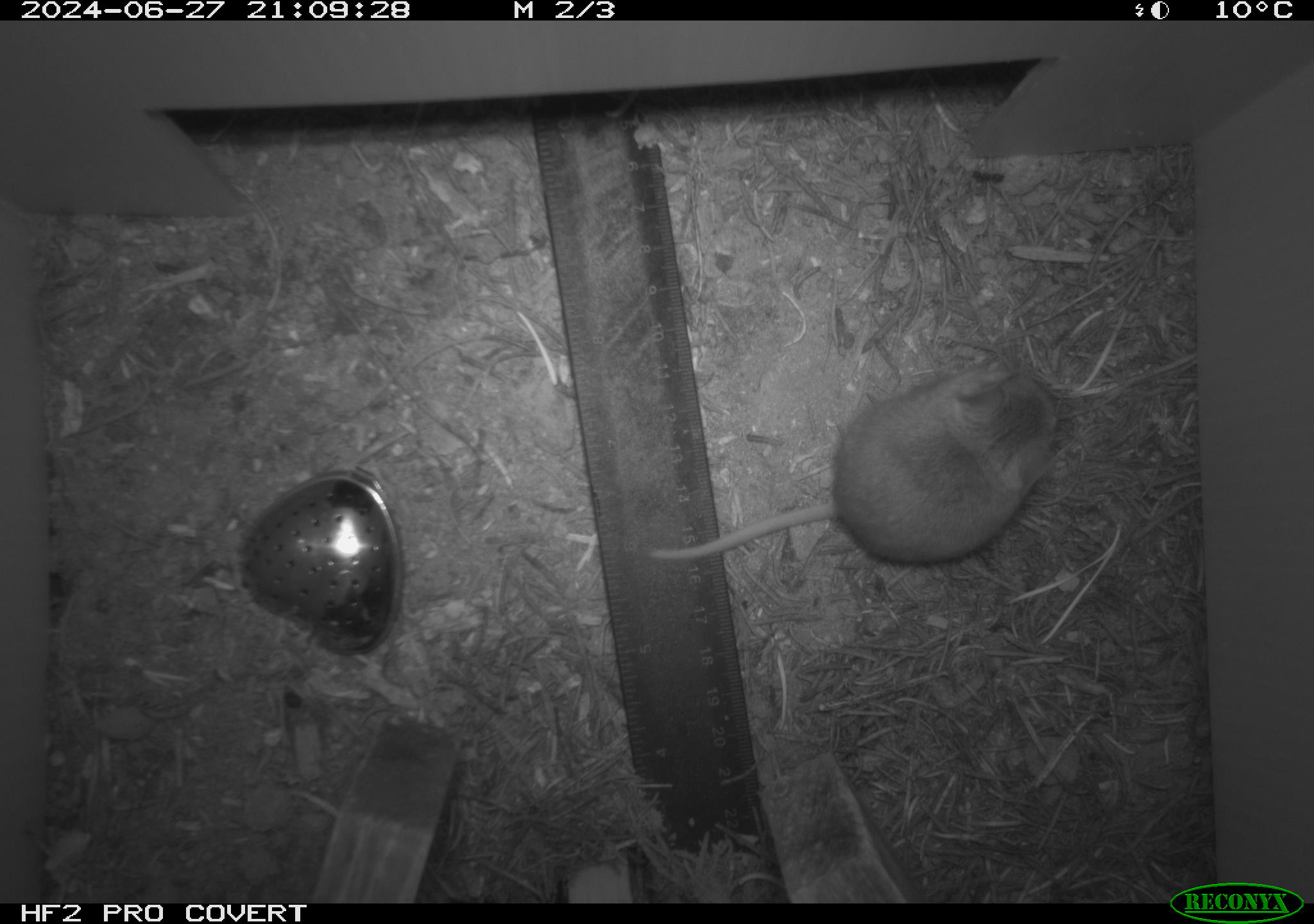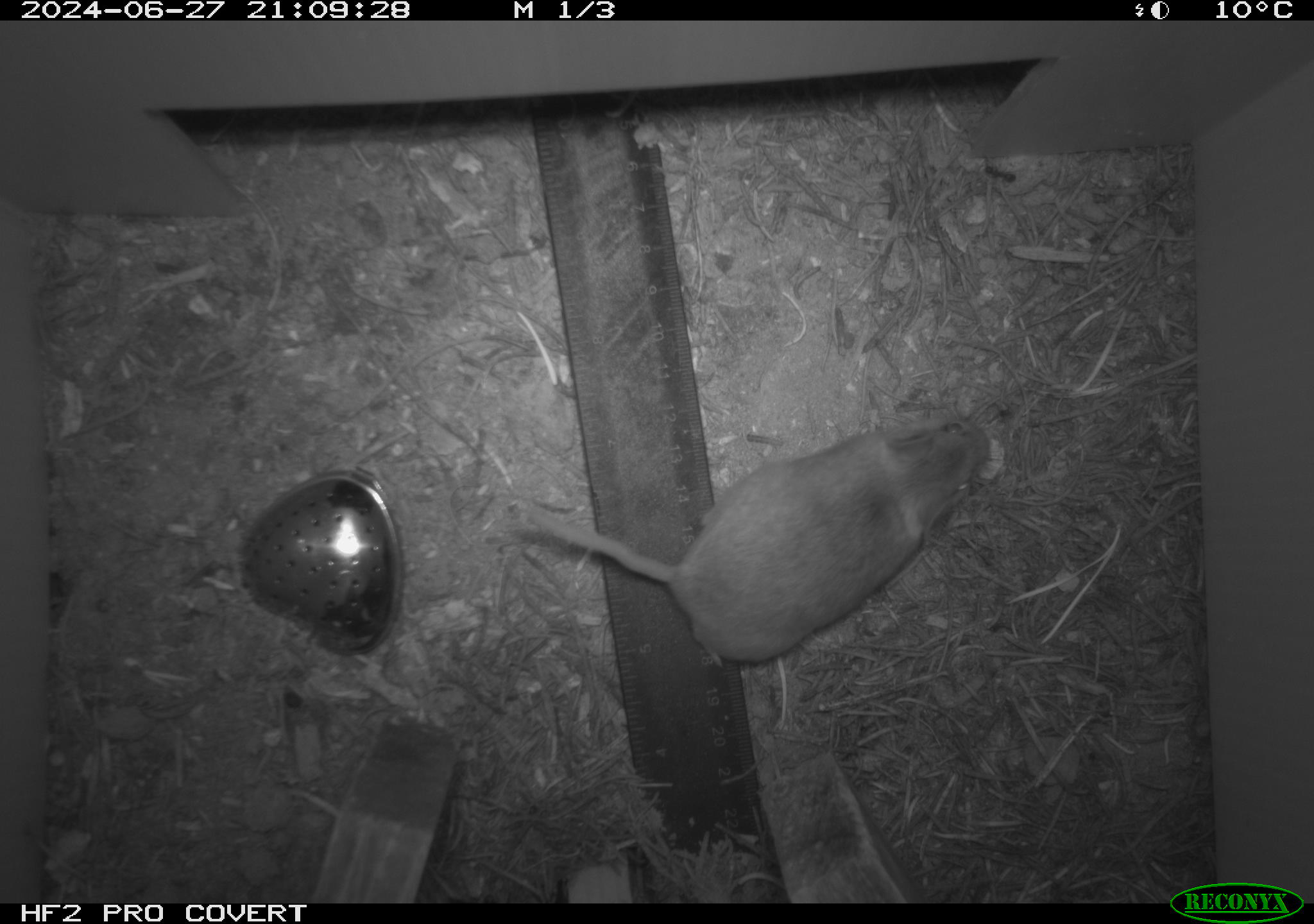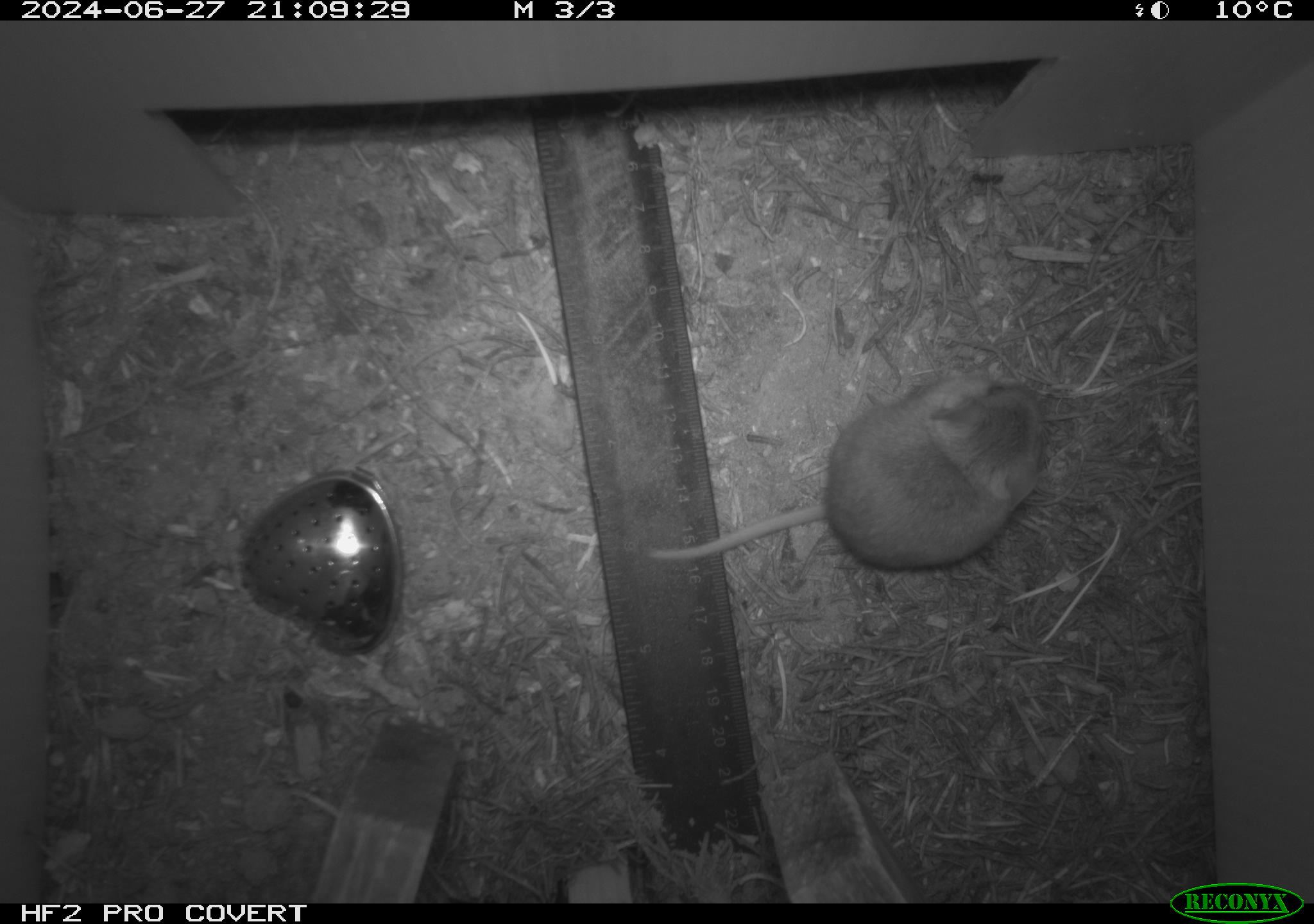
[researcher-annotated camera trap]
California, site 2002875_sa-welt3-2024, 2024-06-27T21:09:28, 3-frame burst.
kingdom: Animalia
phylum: Chordata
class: Mammalia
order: Rodentia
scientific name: Rodentia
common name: mouse species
Mouse species (Rodentia).